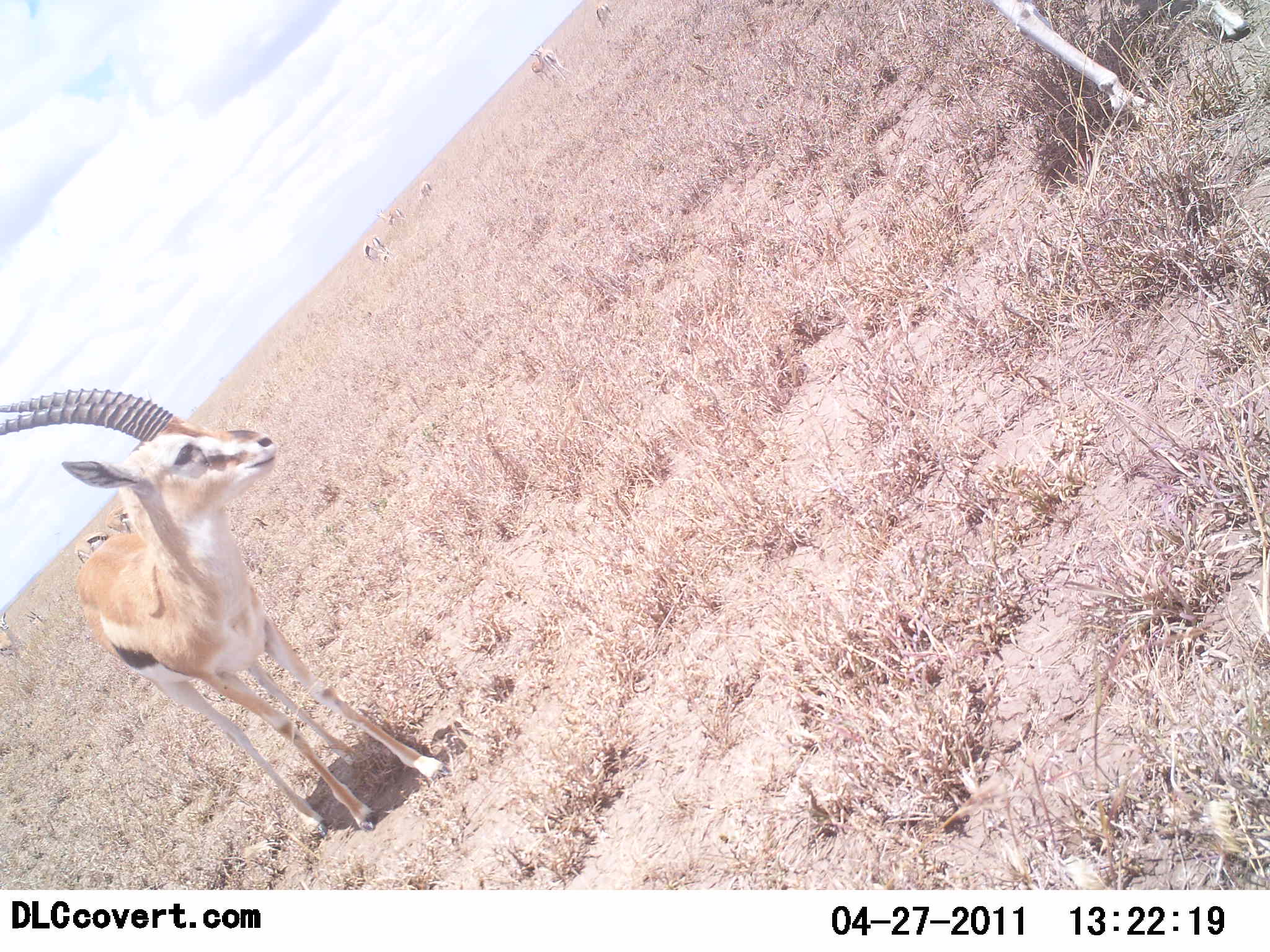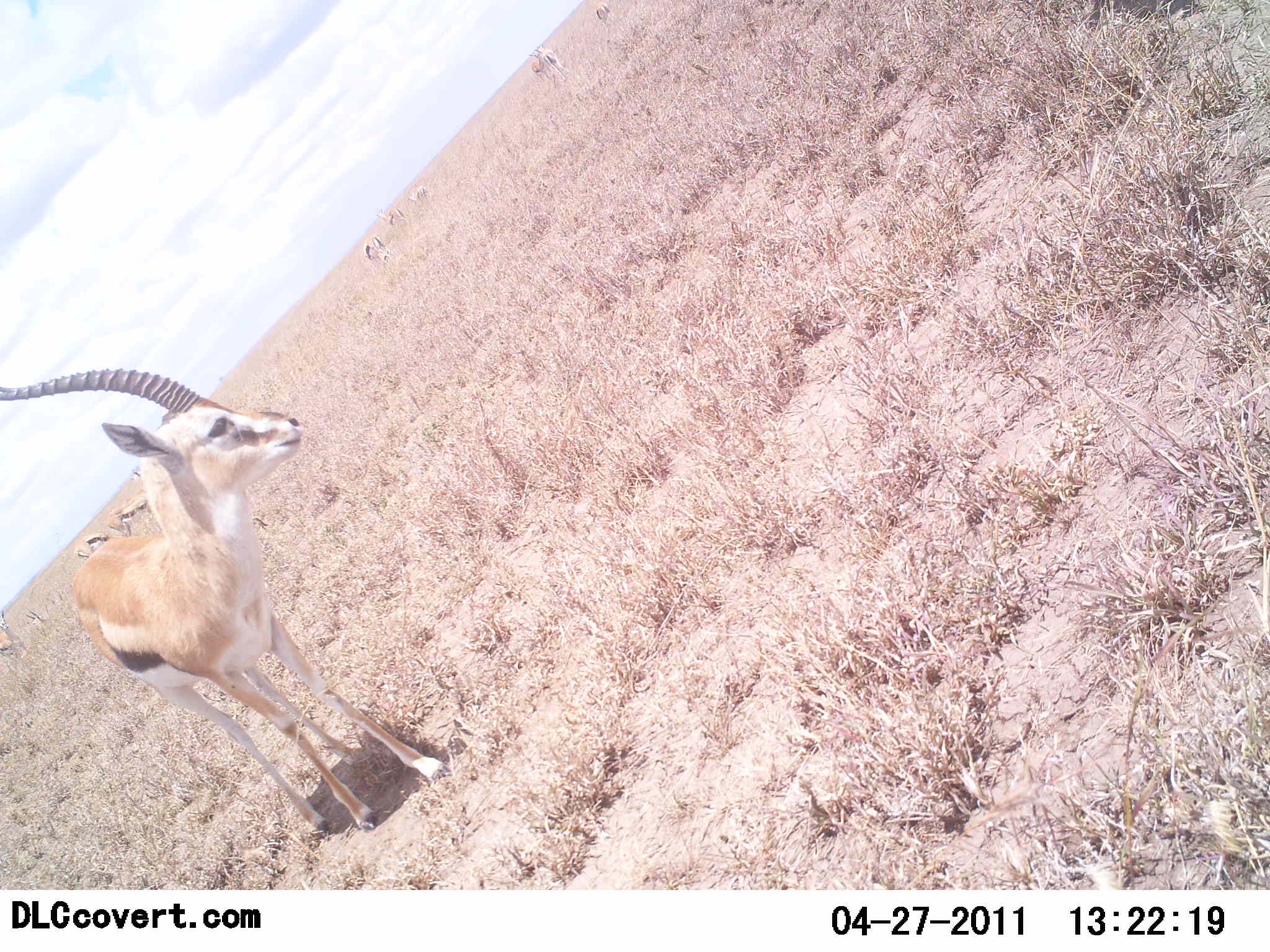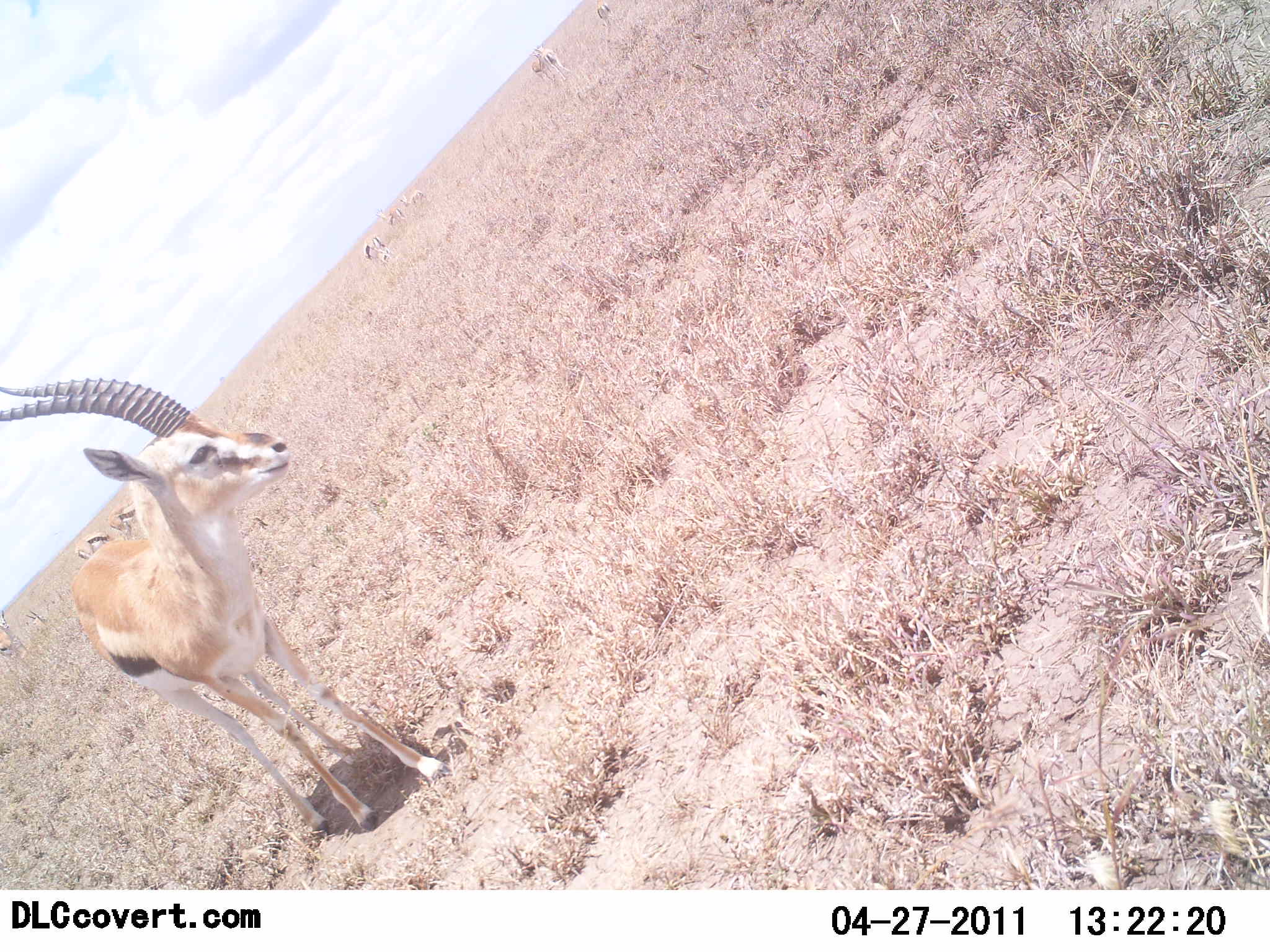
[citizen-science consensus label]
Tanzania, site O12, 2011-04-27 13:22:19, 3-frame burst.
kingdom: Animalia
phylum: Chordata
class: Mammalia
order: Artiodactyla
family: Bovidae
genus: Eudorcas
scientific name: Eudorcas thomsonii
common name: thomson's gazelle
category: gazellethomsons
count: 2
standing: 100%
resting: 0%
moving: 25%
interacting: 0%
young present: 17%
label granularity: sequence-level